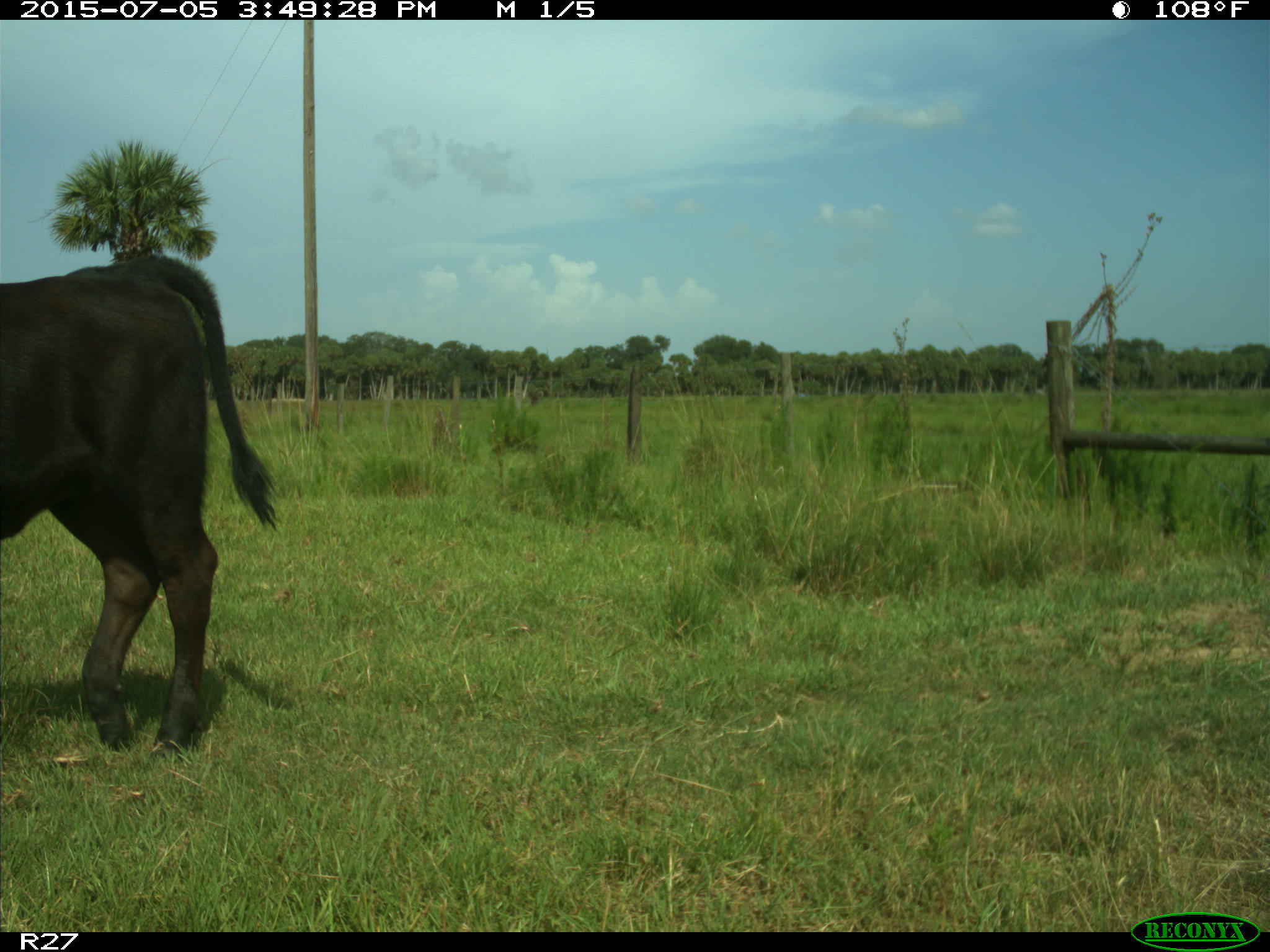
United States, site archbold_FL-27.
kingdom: Animalia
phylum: Chordata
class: Mammalia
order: Artiodactyla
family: Bovidae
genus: Bos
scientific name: Bos taurus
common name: domestic cow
Bos taurus (domestic cow).